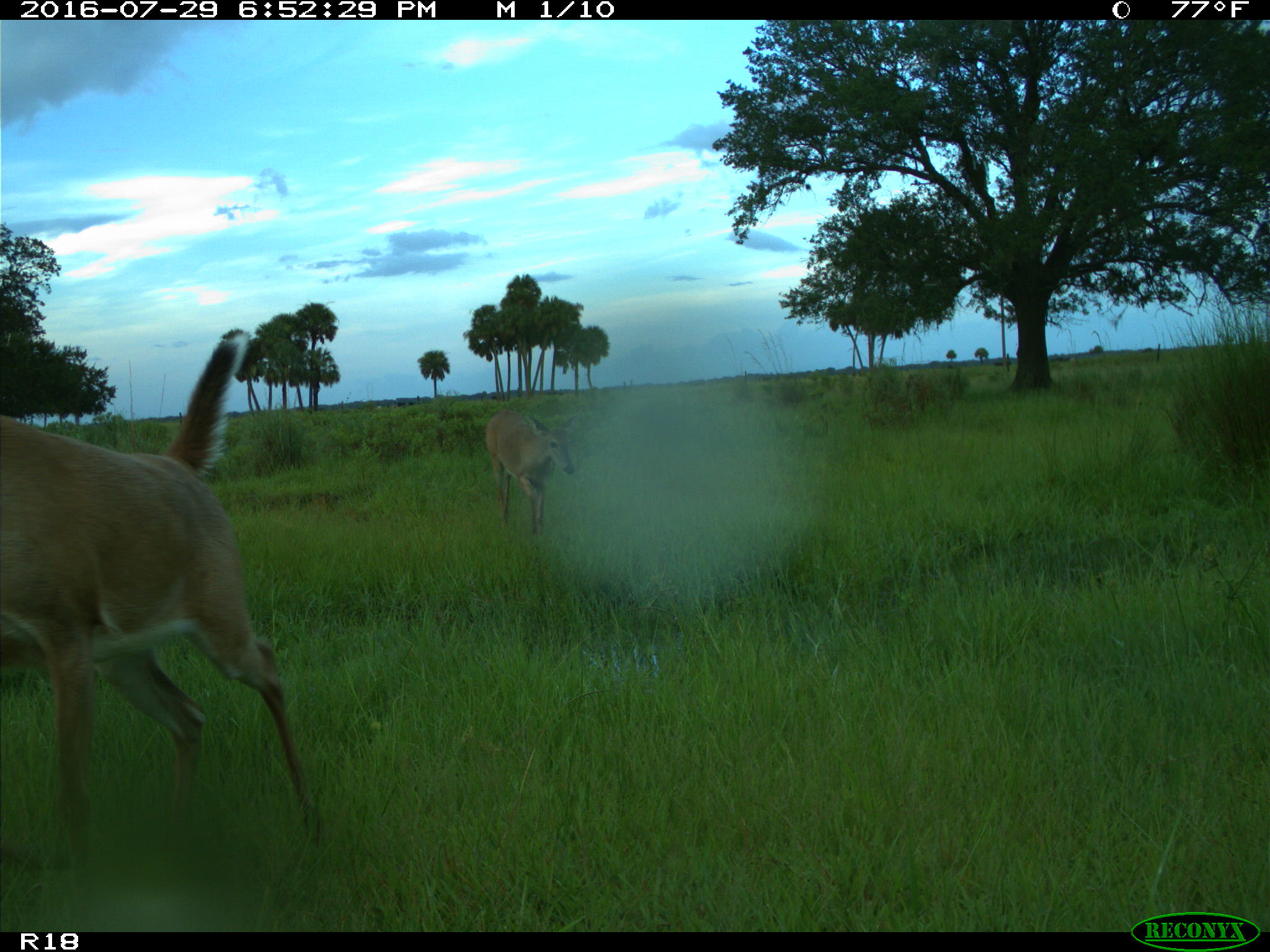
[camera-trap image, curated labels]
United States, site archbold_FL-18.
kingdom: Animalia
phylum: Chordata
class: Mammalia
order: Artiodactyla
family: Cervidae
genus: Odocoileus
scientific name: Odocoileus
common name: deer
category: unidentified deer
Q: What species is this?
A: Unidentified deer (deer) (Odocoileus).